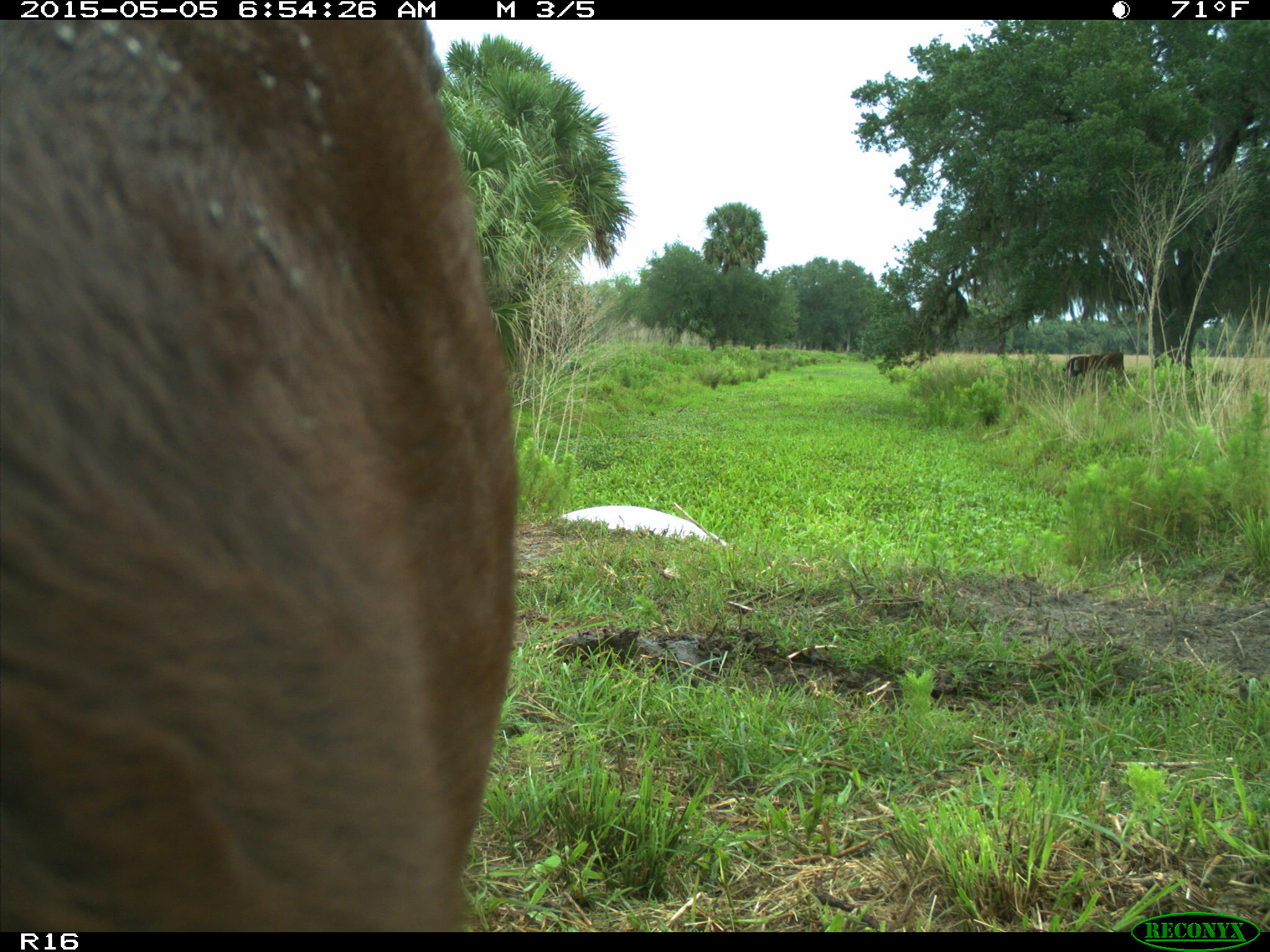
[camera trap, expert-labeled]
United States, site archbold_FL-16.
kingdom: Animalia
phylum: Chordata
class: Mammalia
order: Artiodactyla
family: Bovidae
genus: Bos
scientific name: Bos taurus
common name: domestic cow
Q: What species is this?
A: Bos taurus (domestic cow).